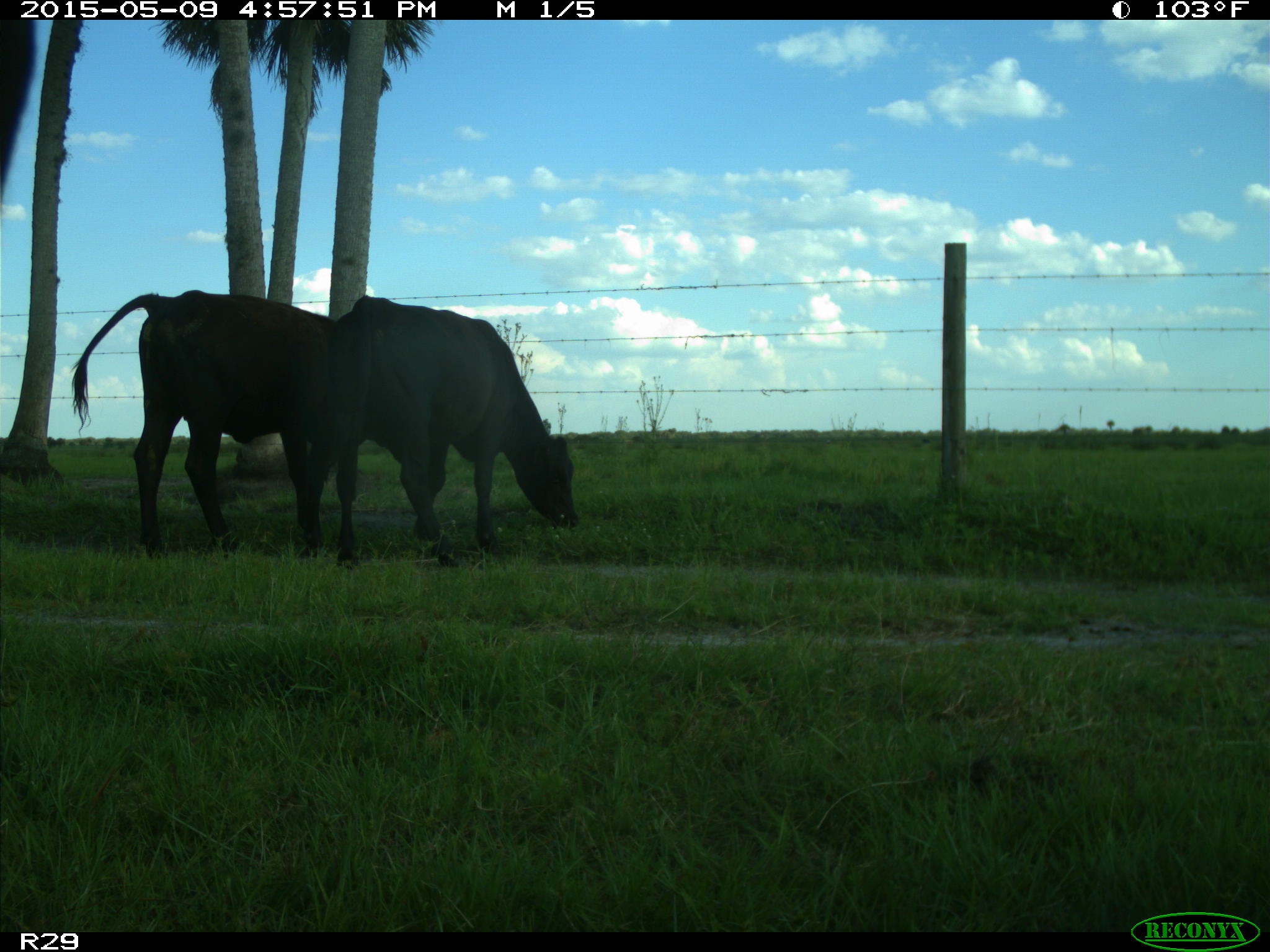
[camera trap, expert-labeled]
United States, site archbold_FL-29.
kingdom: Animalia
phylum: Chordata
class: Mammalia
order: Artiodactyla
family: Bovidae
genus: Bos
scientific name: Bos taurus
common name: domestic cow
Bos taurus (domestic cow).